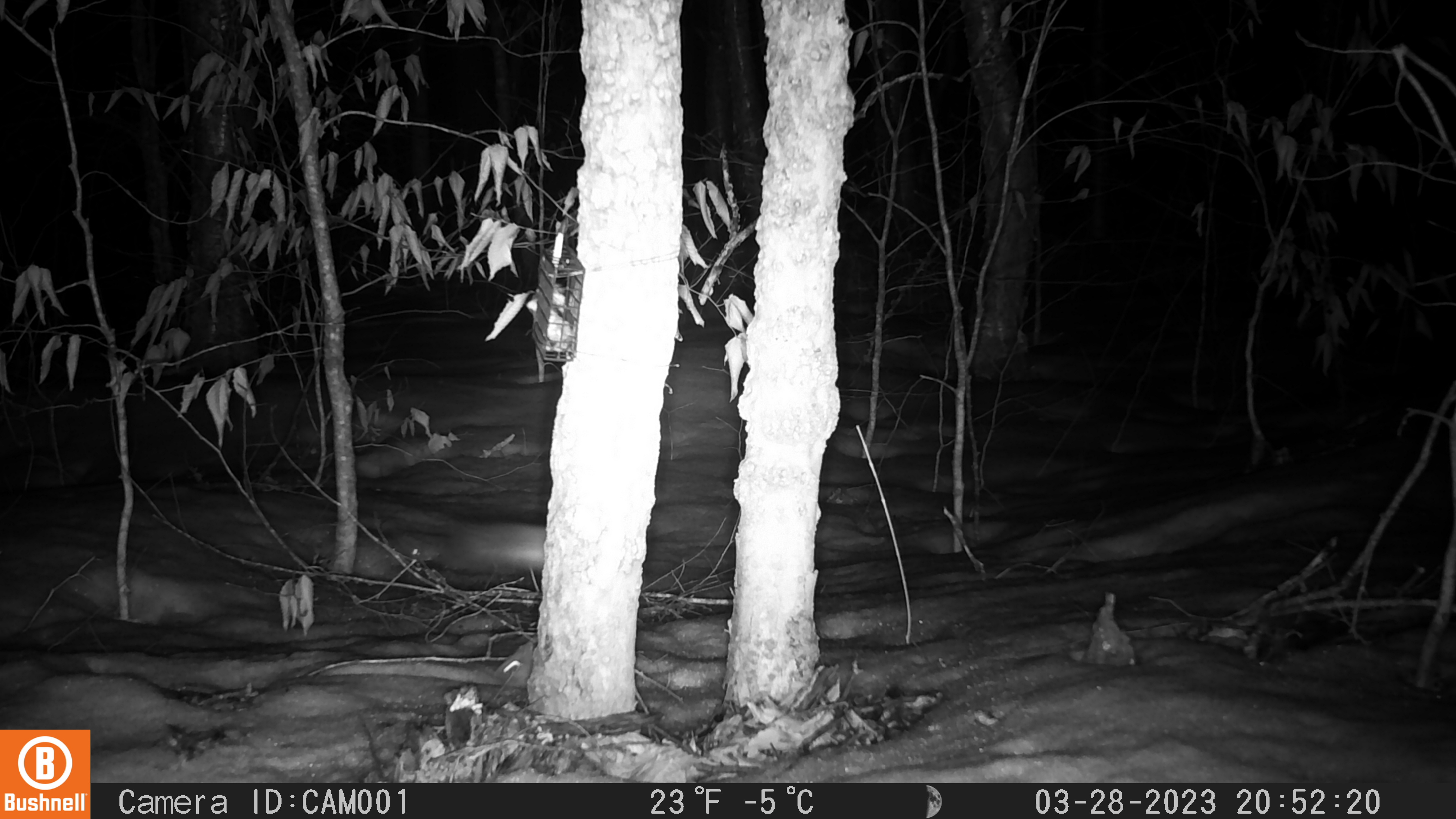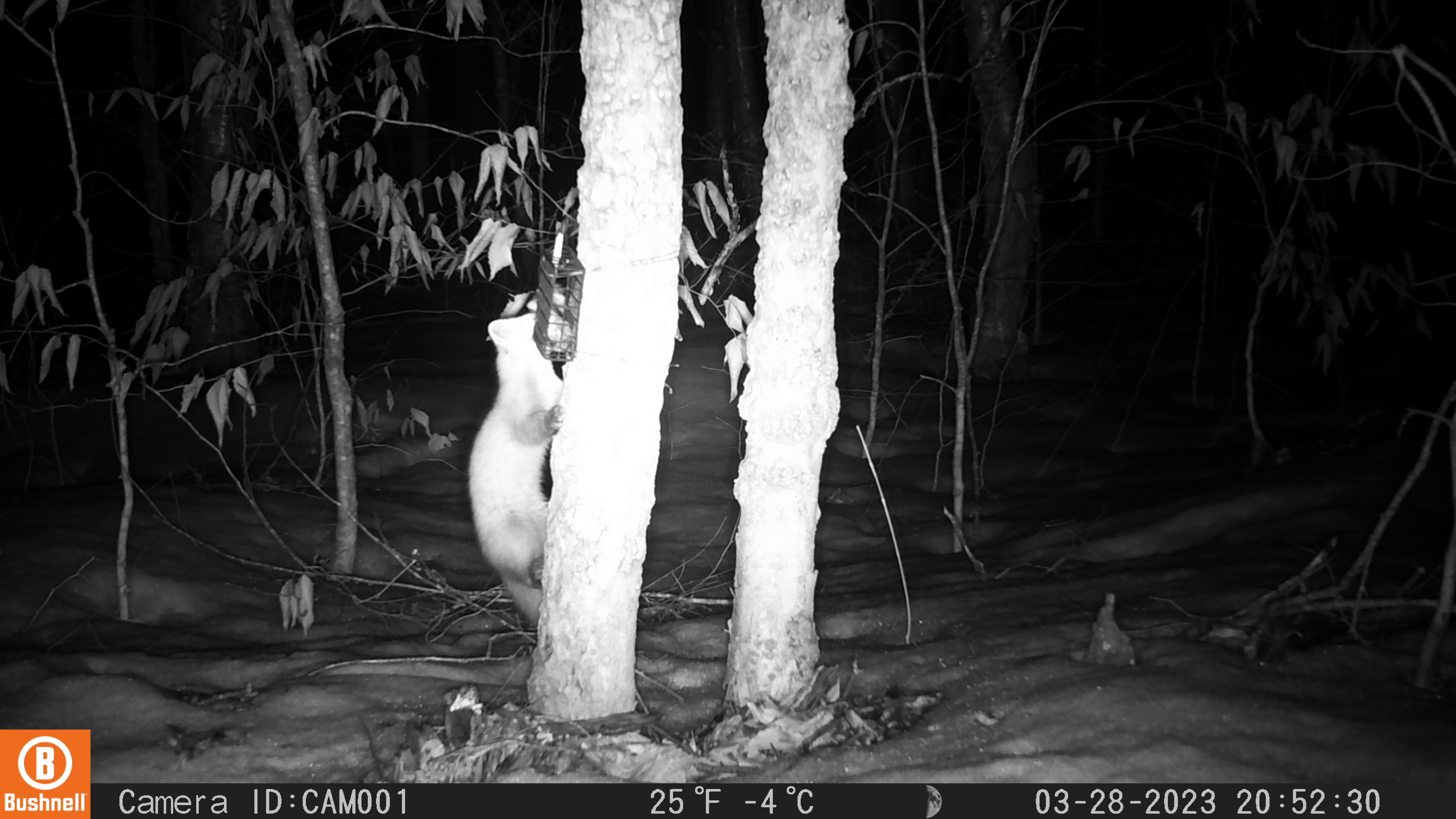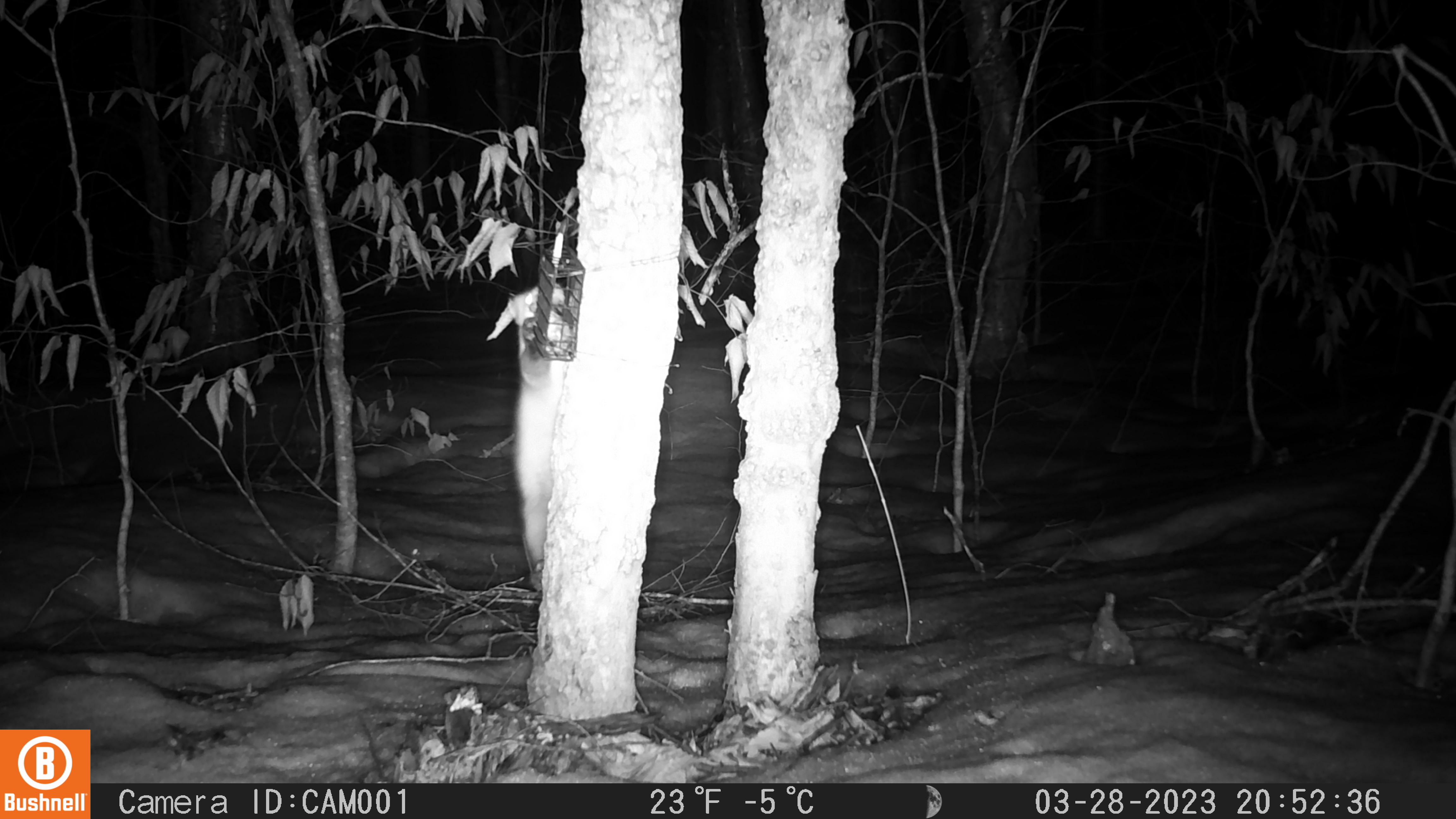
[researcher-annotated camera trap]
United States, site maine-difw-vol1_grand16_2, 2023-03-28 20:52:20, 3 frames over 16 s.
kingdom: Animalia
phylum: Chordata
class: Mammalia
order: Carnivora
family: Mustelidae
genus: Martes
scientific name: Martes americana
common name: american marten